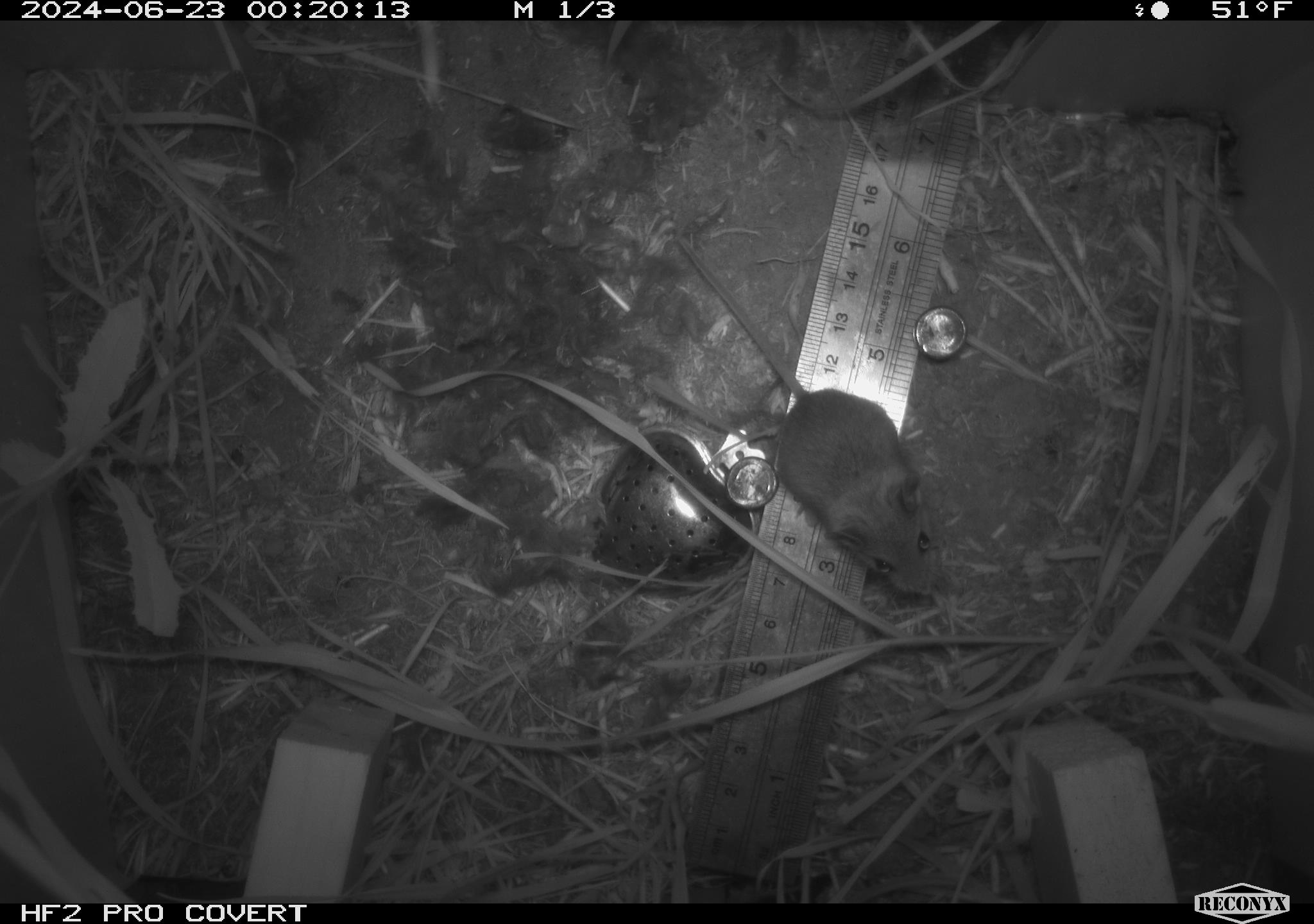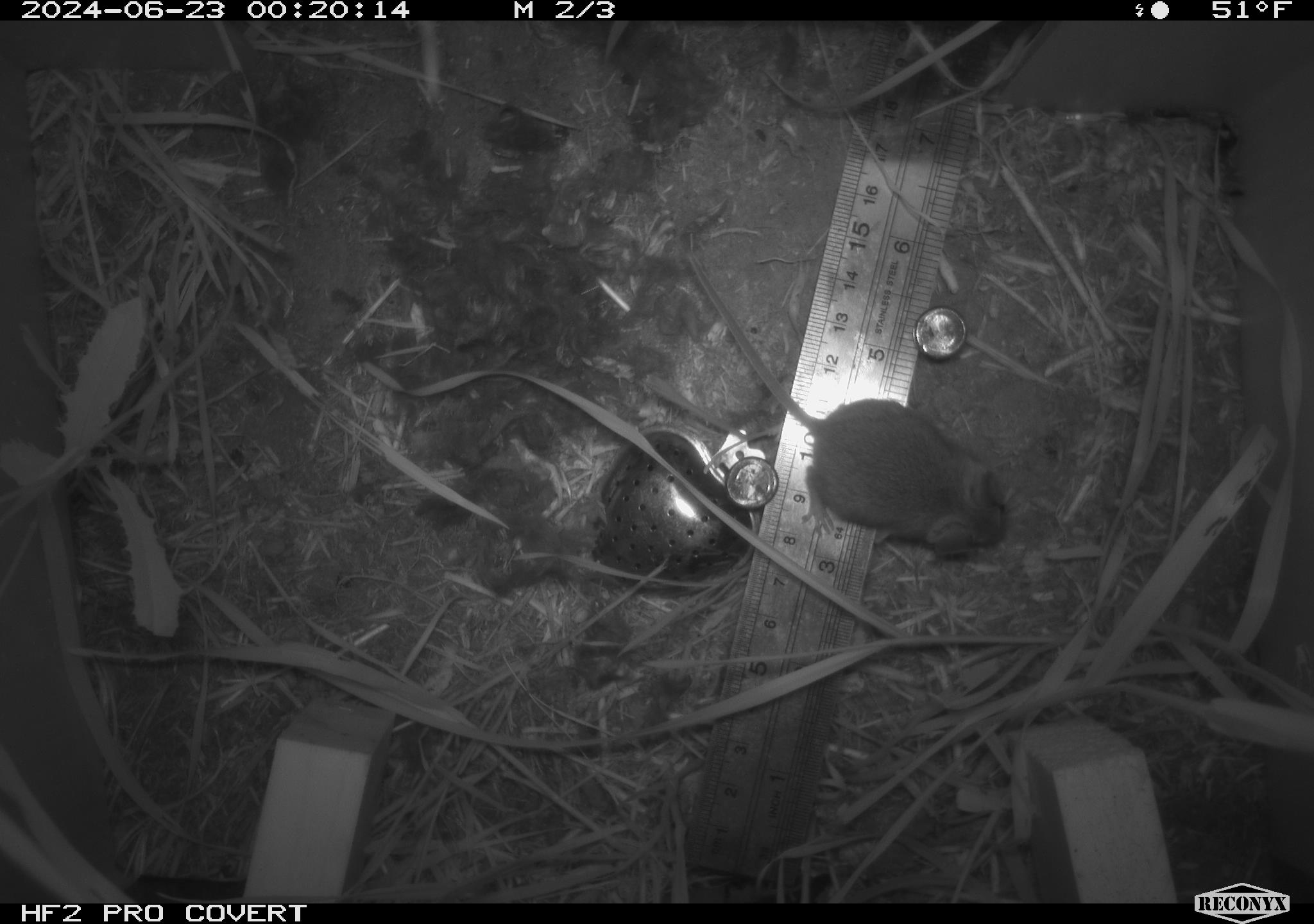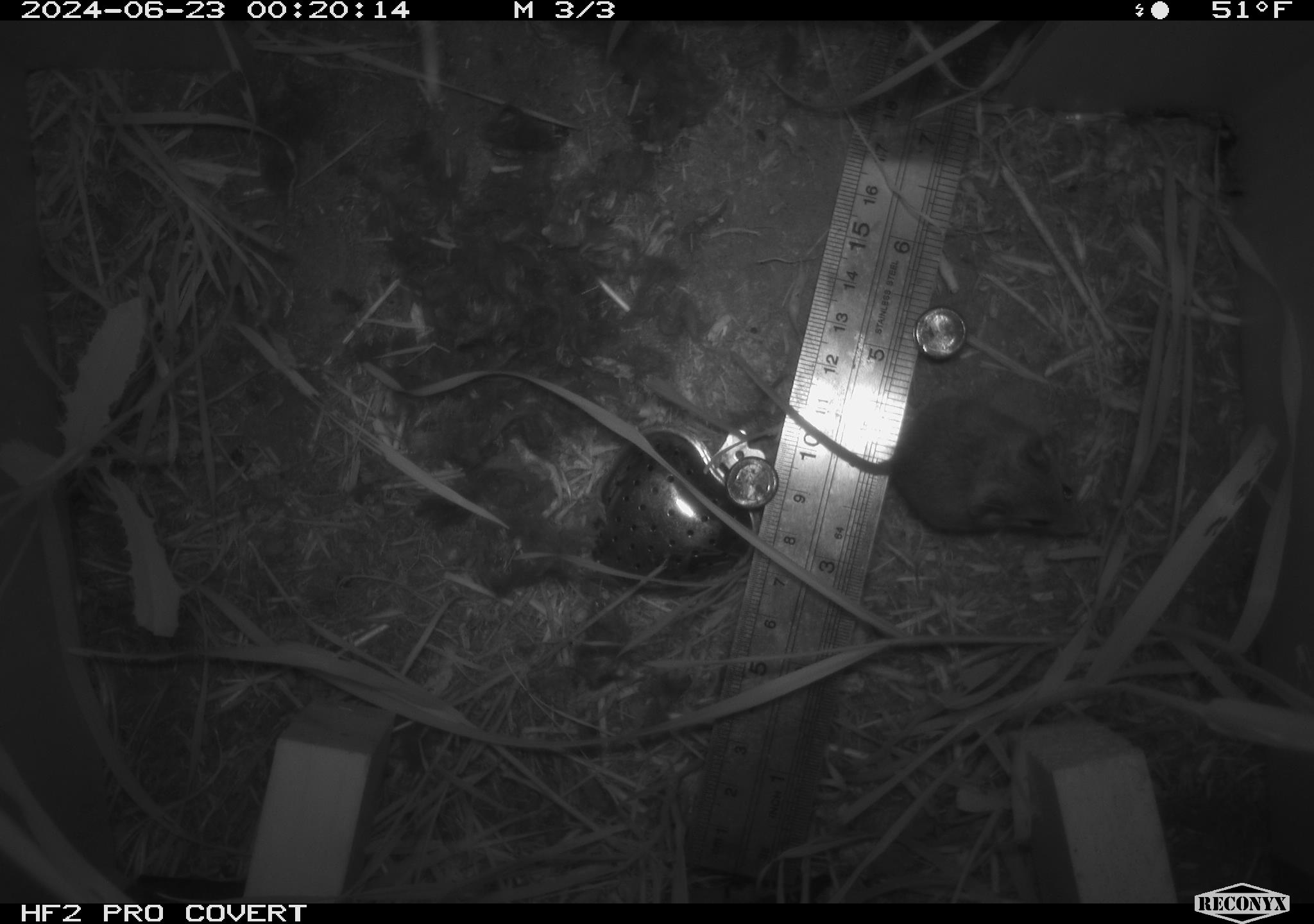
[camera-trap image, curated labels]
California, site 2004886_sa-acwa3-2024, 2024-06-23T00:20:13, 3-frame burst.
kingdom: Animalia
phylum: Chordata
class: Mammalia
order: Rodentia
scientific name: Rodentia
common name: mouse species